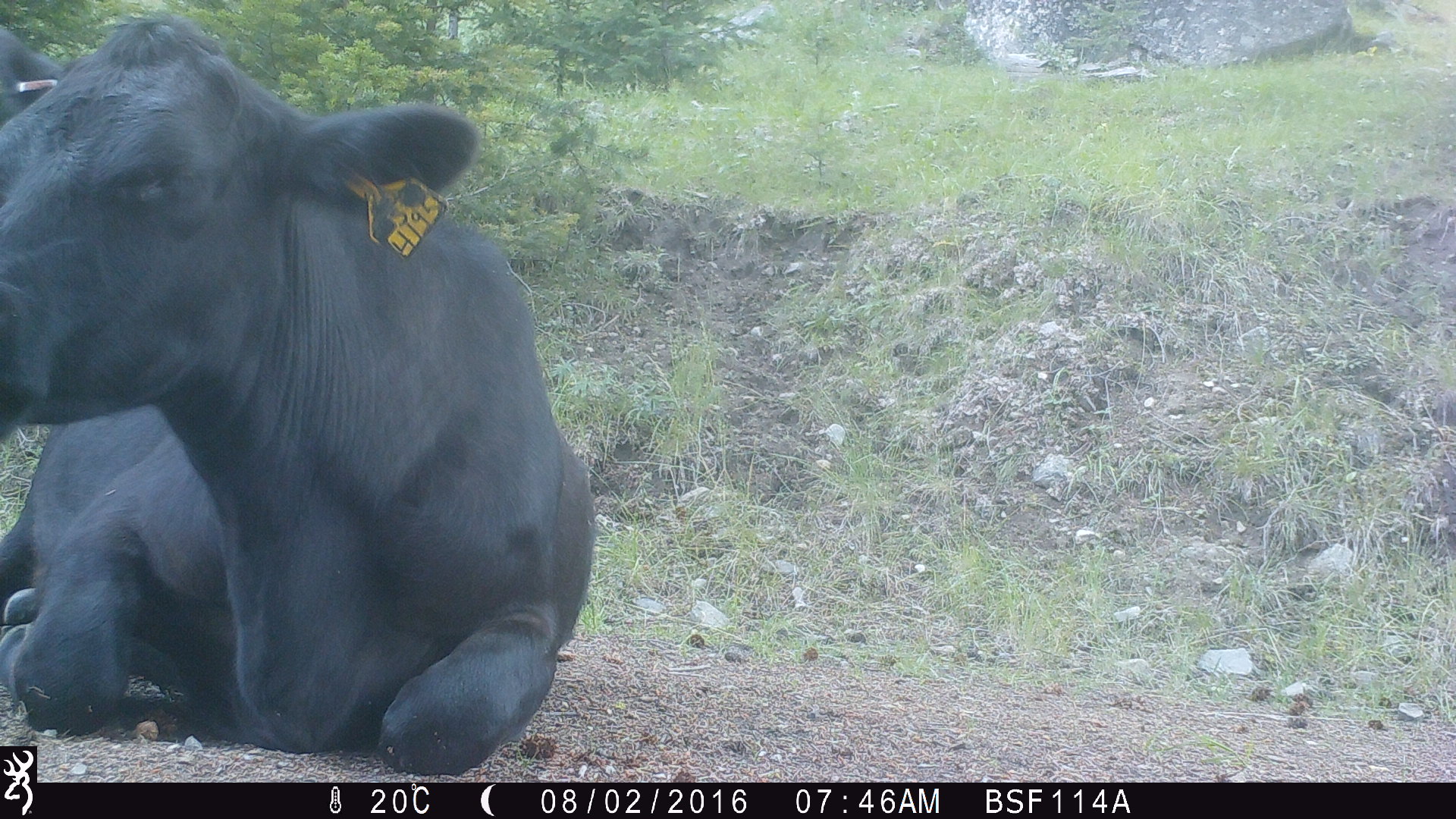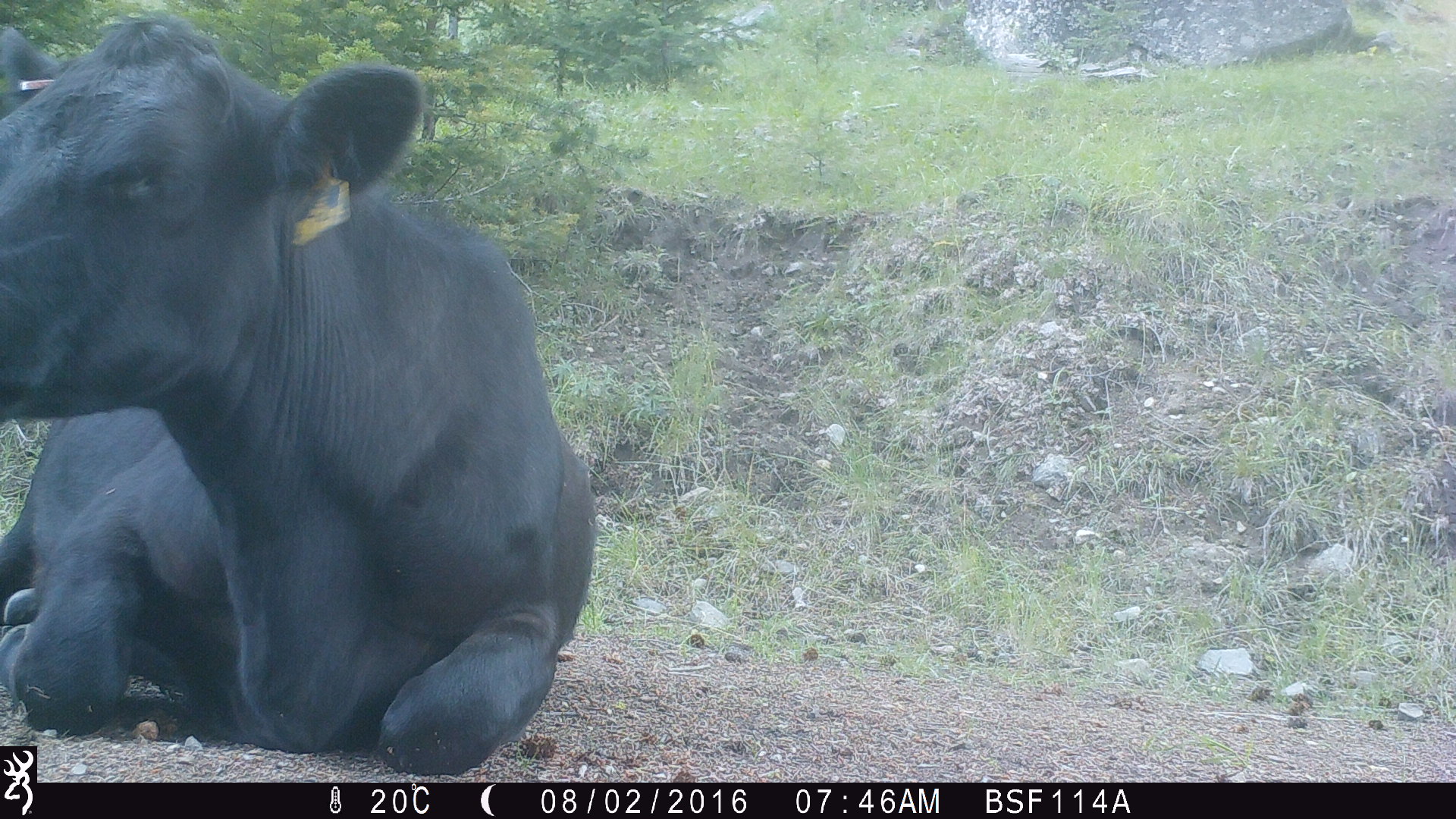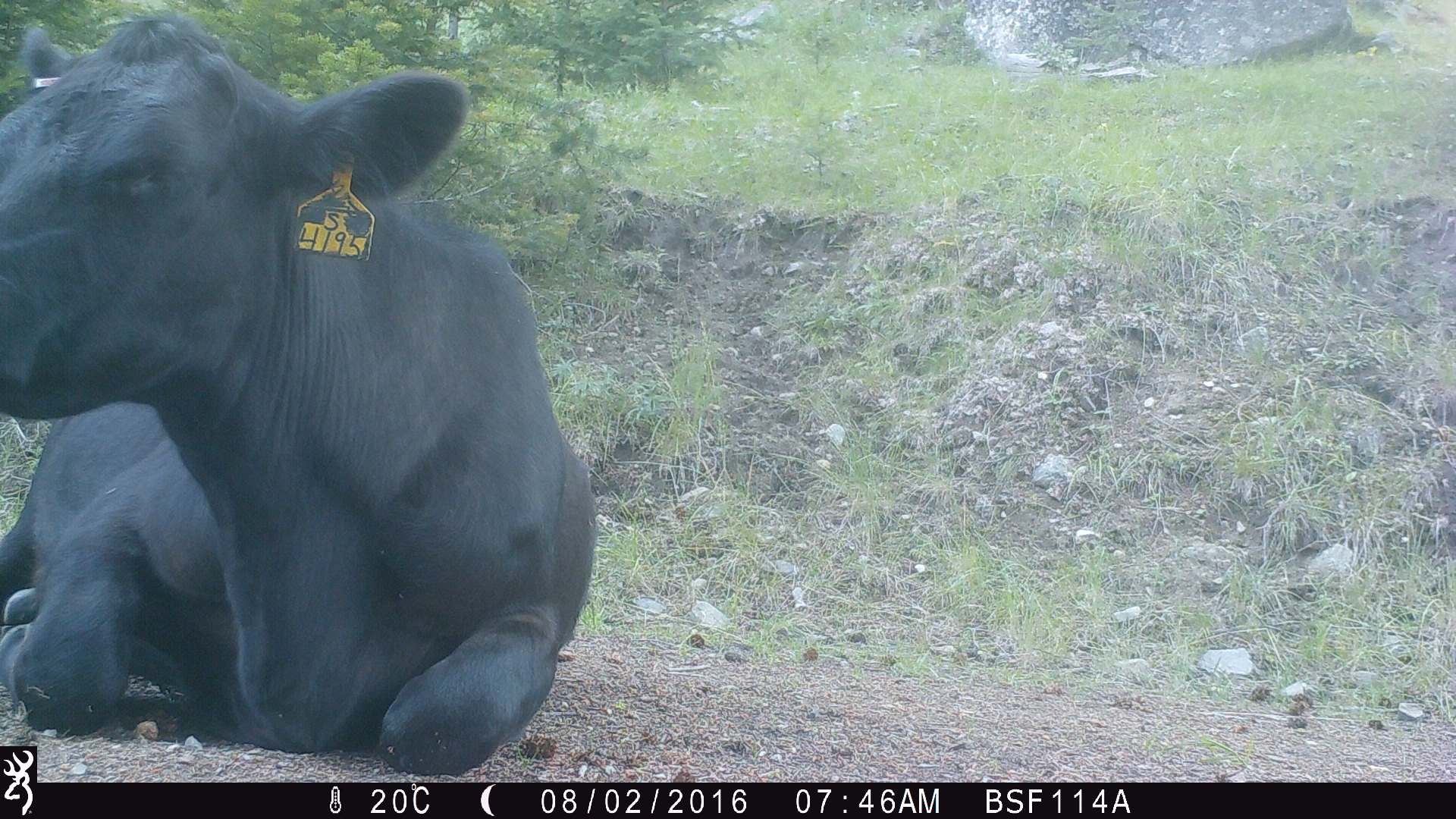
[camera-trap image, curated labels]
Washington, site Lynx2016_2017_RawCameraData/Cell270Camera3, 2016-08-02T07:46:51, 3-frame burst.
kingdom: Animalia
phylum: Chordata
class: Mammalia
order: Artiodactyla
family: Bovidae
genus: Bos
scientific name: Bos taurus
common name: domestic cattle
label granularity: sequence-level